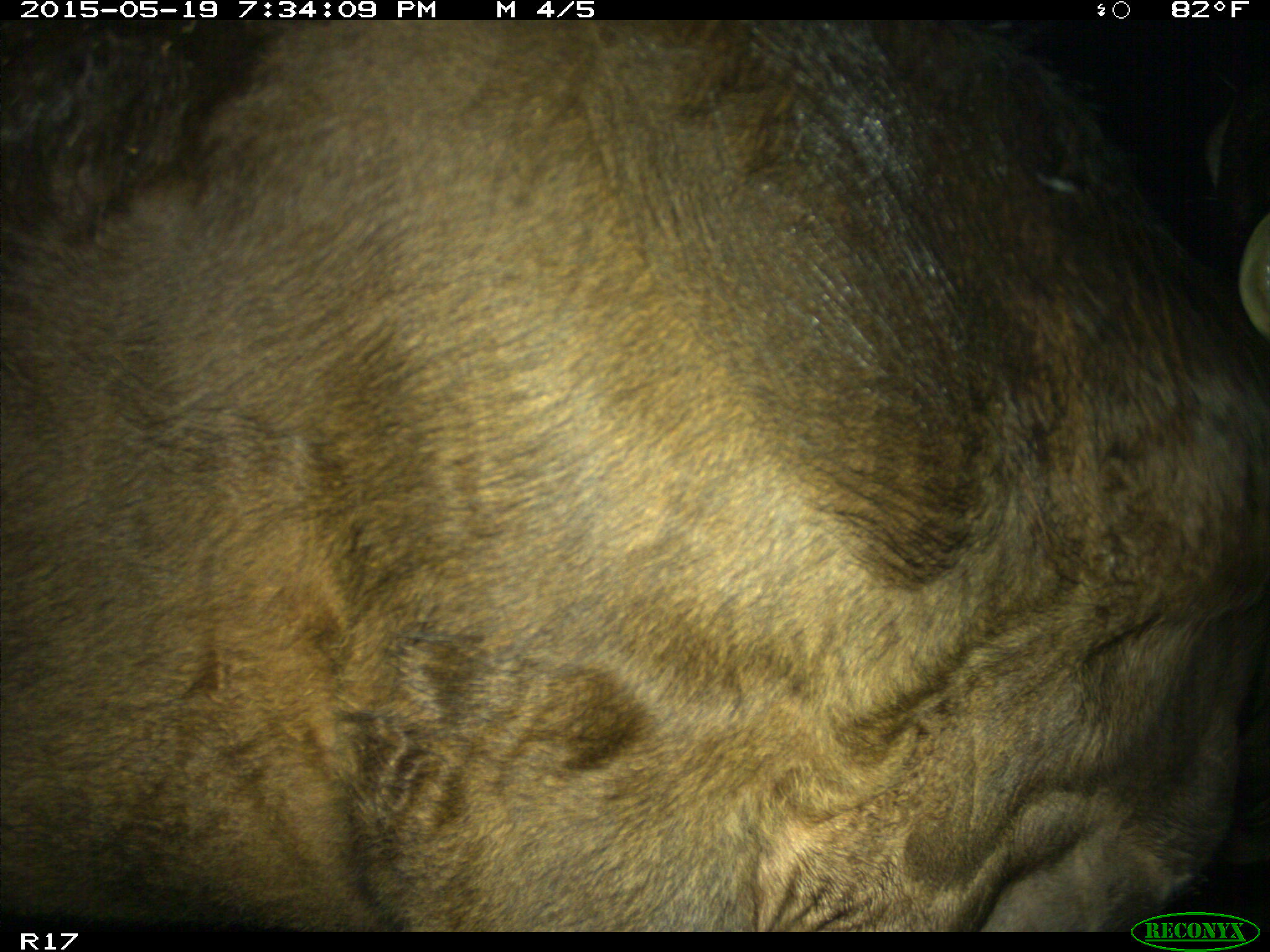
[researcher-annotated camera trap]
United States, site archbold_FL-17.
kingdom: Animalia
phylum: Chordata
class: Mammalia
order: Artiodactyla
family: Bovidae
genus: Bos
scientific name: Bos taurus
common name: domestic cow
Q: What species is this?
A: Bos taurus (domestic cow).